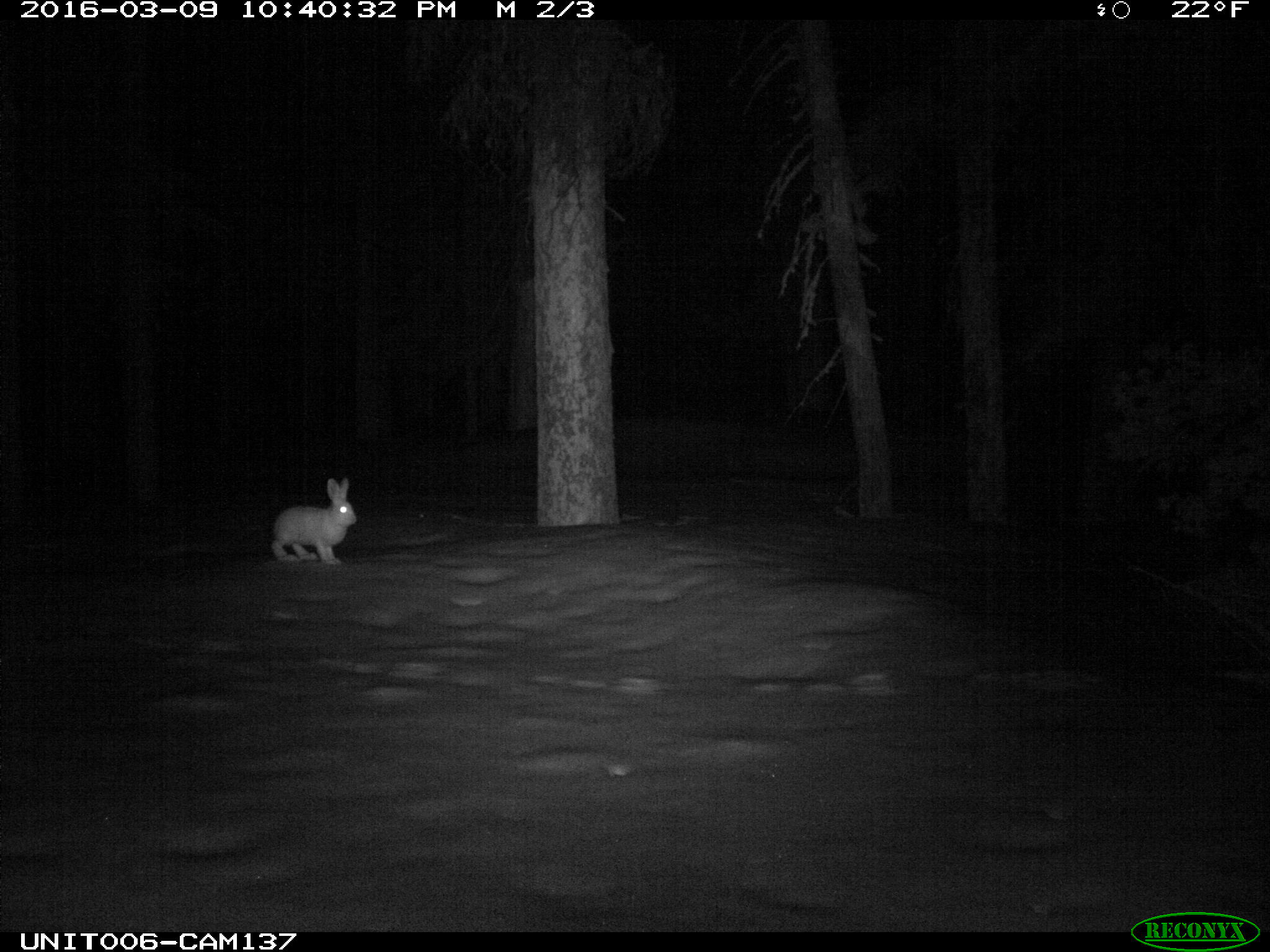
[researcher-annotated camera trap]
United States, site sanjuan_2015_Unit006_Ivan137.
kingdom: Animalia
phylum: Chordata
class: Mammalia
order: Lagomorpha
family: Leporidae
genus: Lepus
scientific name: Lepus americanus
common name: snowshoe hare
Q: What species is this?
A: Lepus americanus (snowshoe hare).